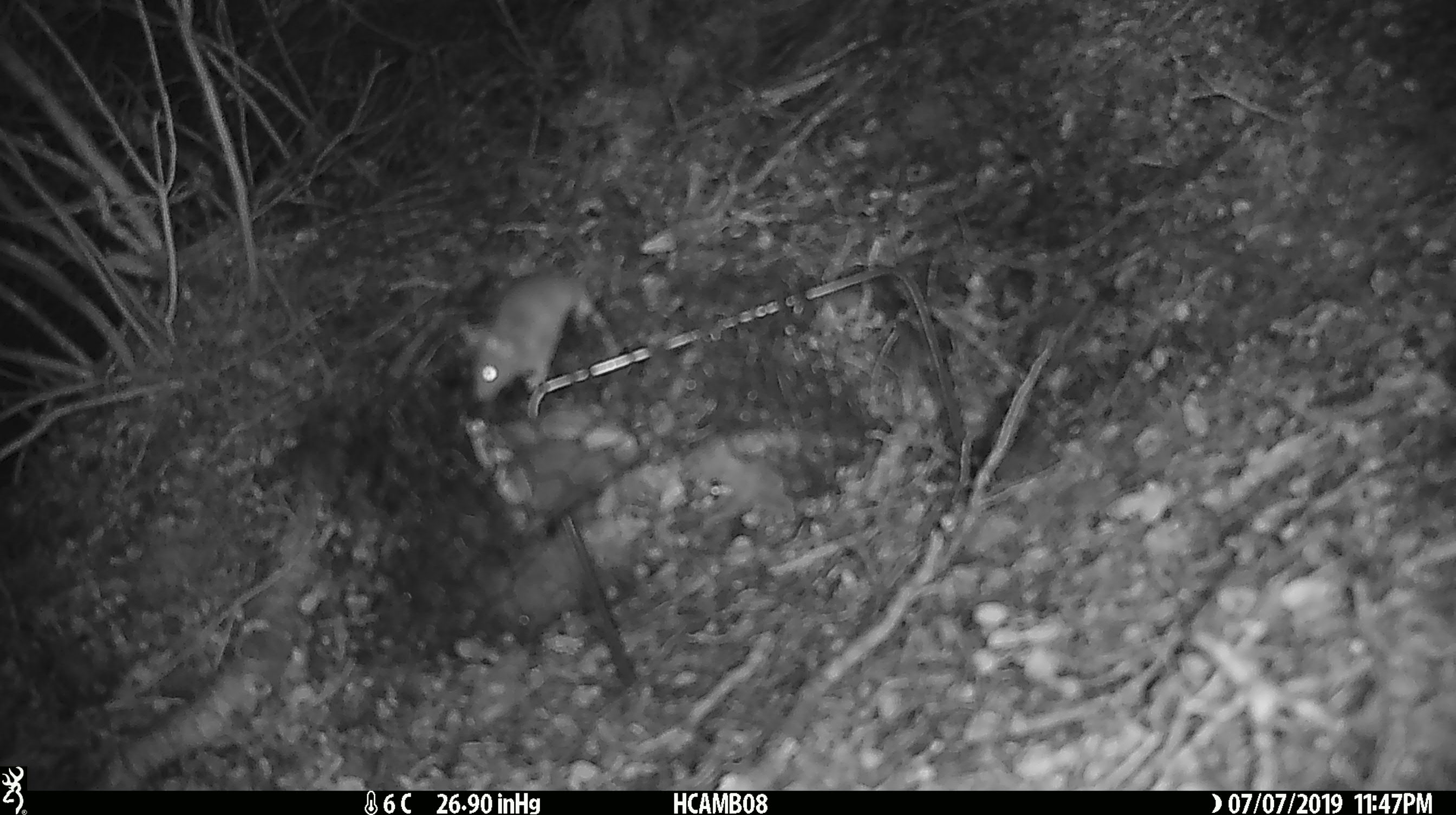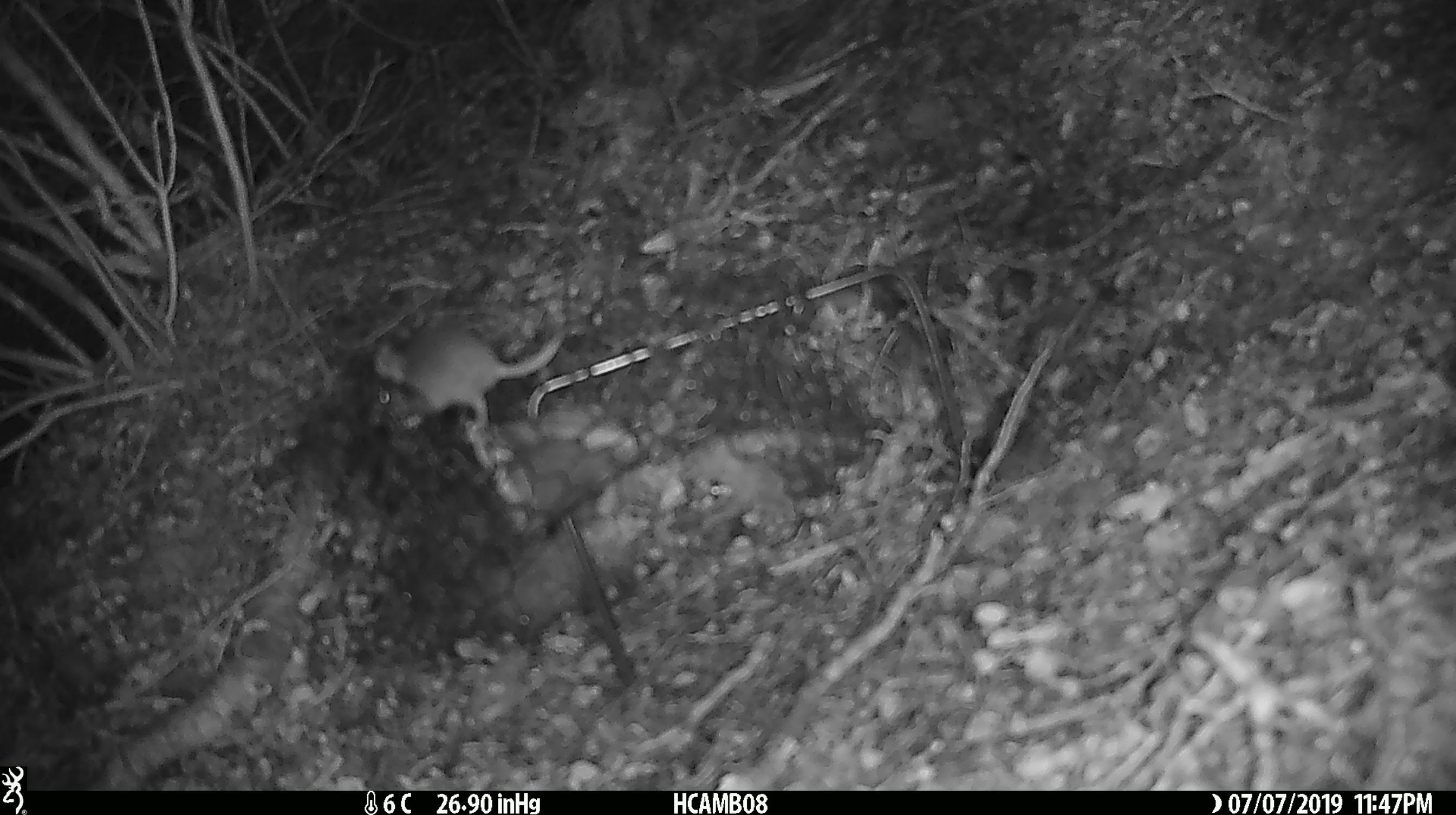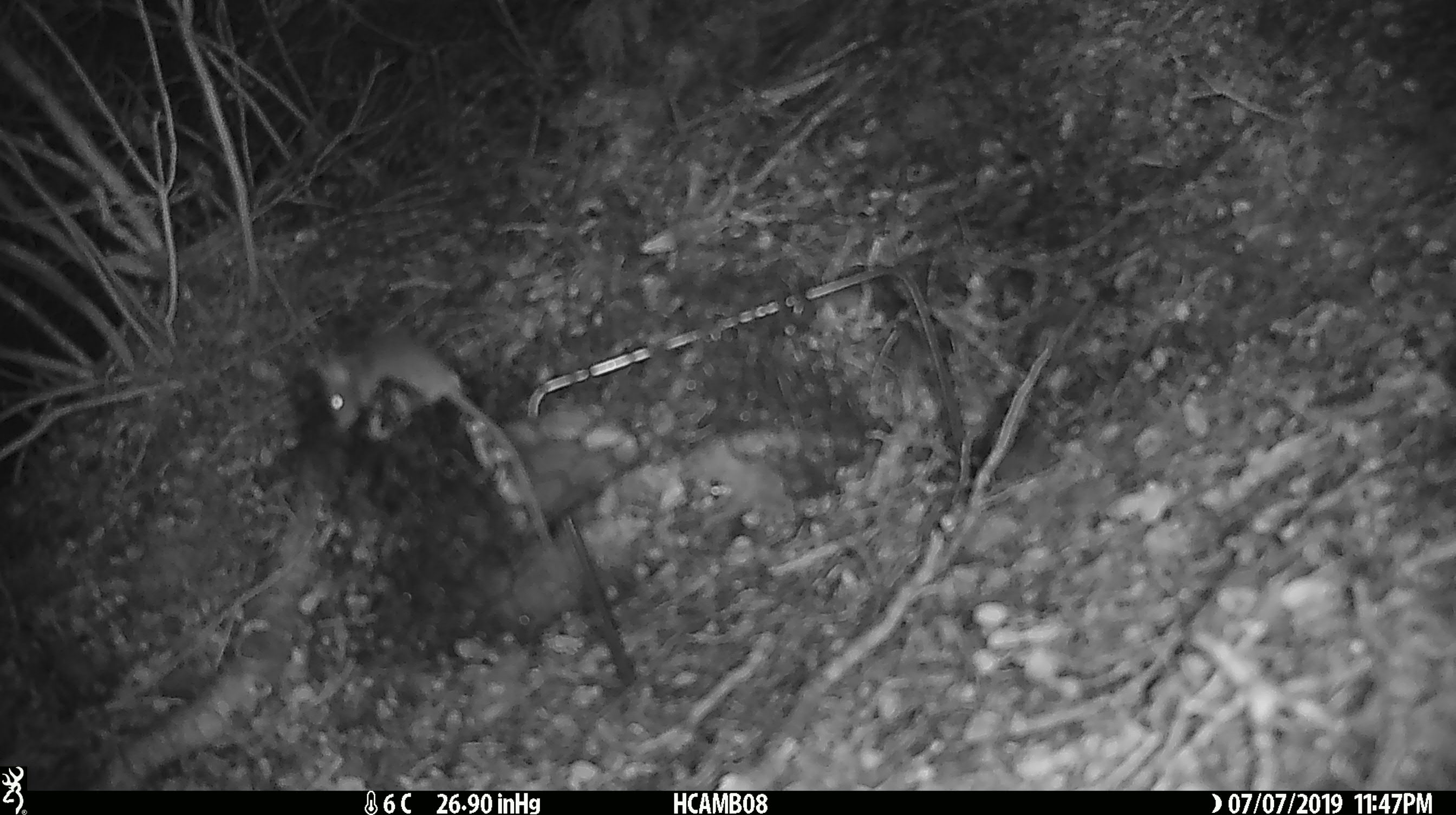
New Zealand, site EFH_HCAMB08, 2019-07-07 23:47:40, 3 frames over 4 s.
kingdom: Animalia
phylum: Chordata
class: Mammalia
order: Rodentia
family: Muridae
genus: Mus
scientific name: Mus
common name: mouse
Mouse (Mus).